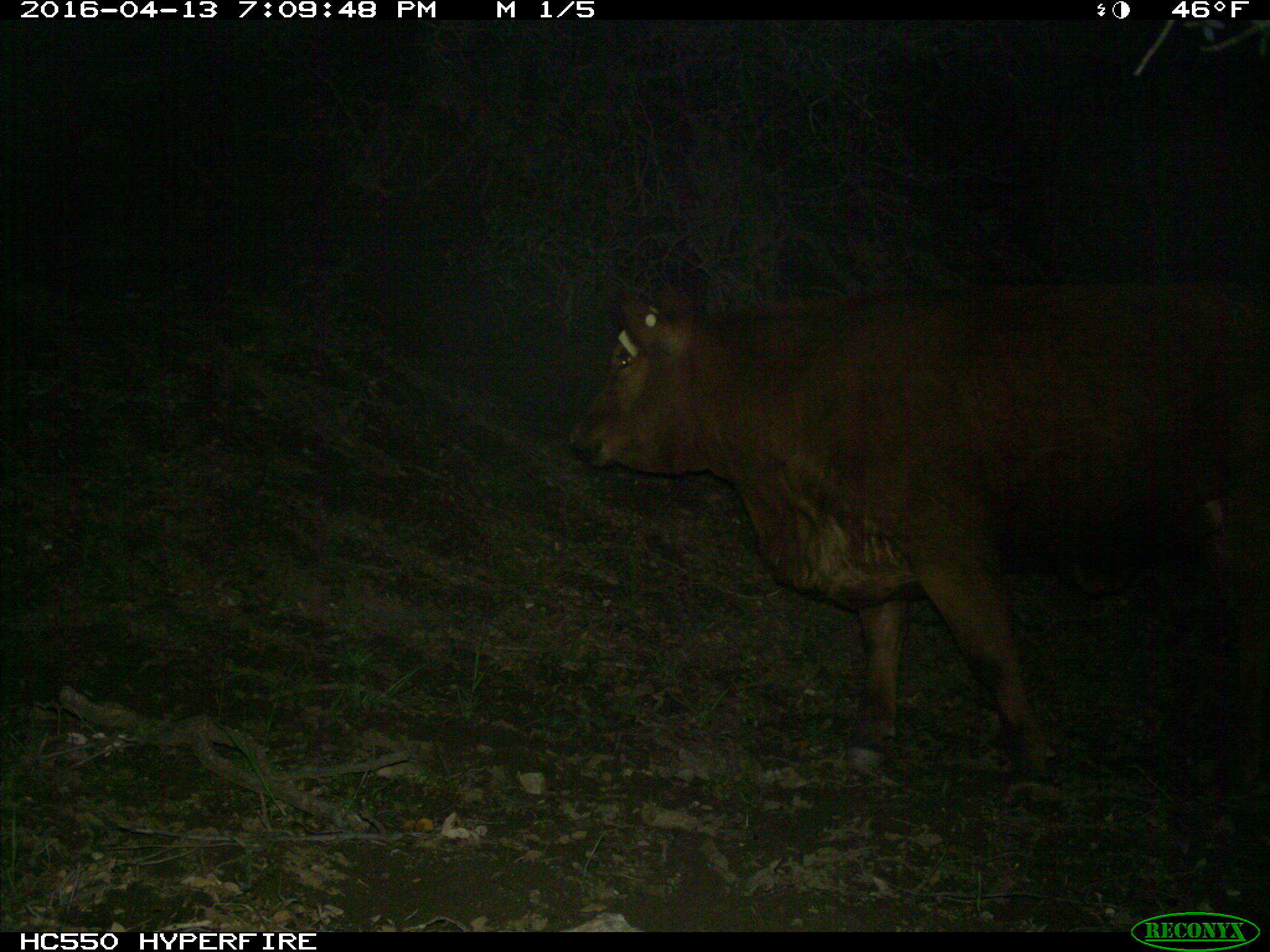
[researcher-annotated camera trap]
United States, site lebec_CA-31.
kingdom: Animalia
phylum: Chordata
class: Mammalia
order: Artiodactyla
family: Bovidae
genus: Bos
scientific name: Bos taurus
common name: domestic cow